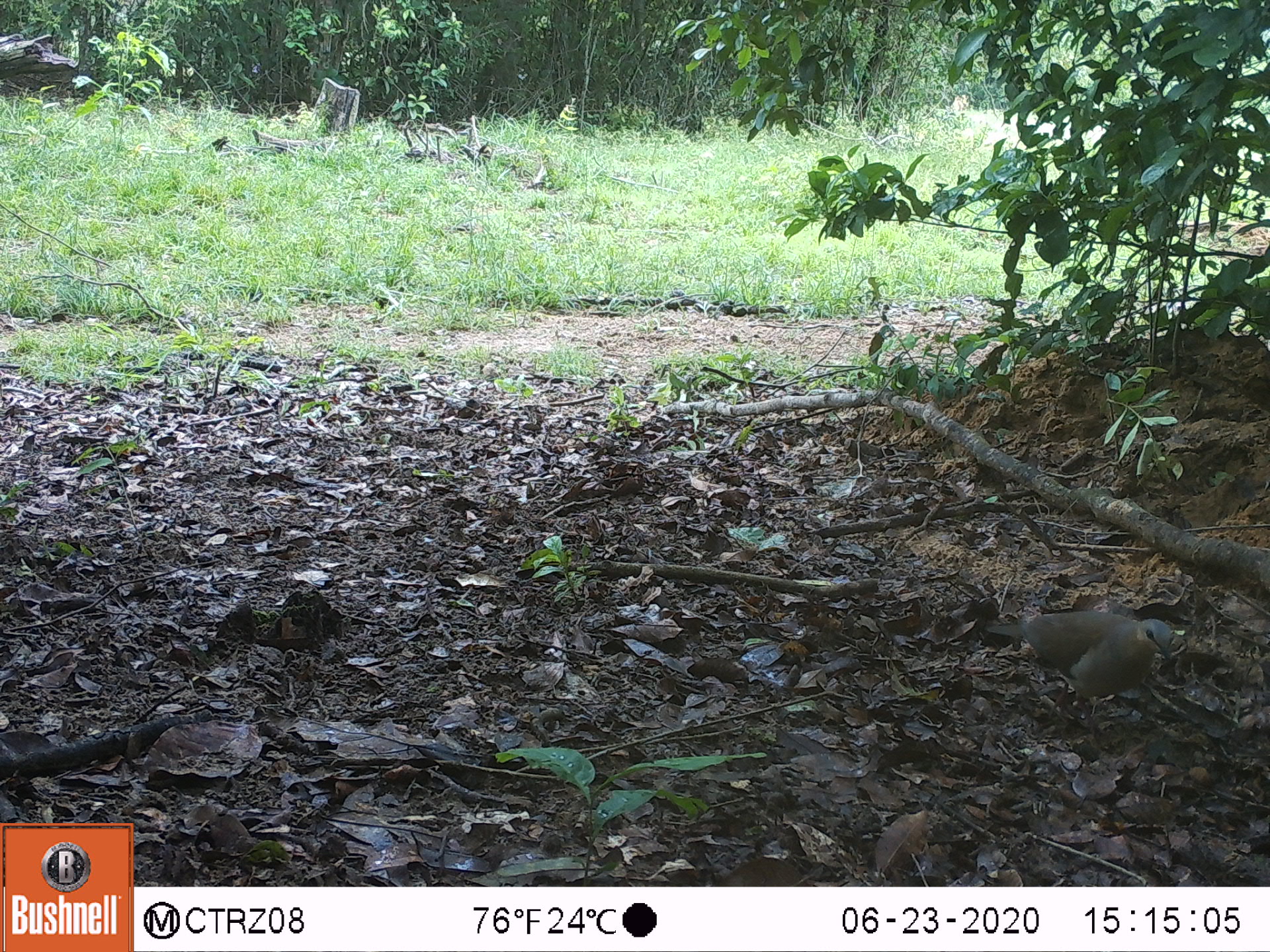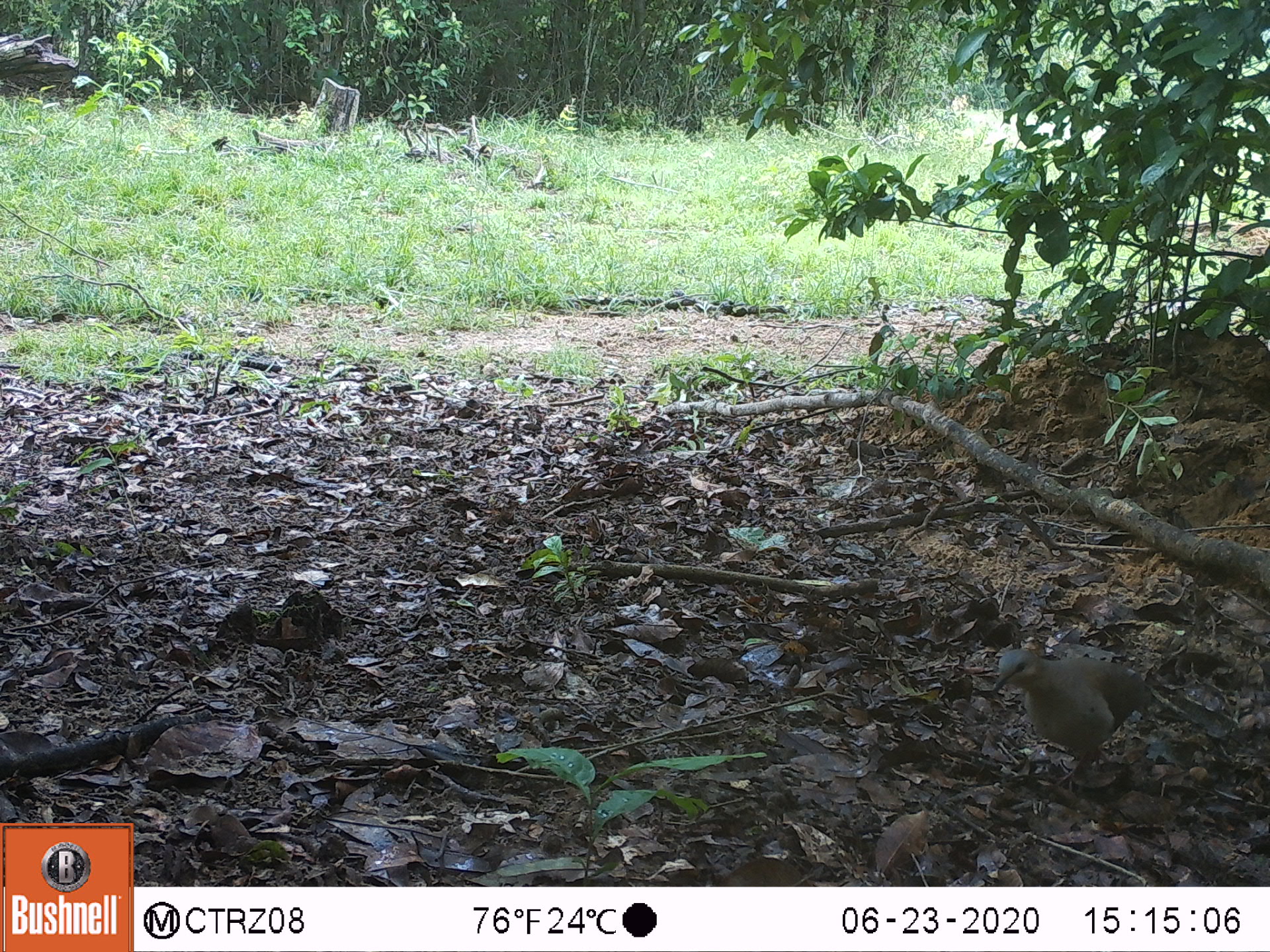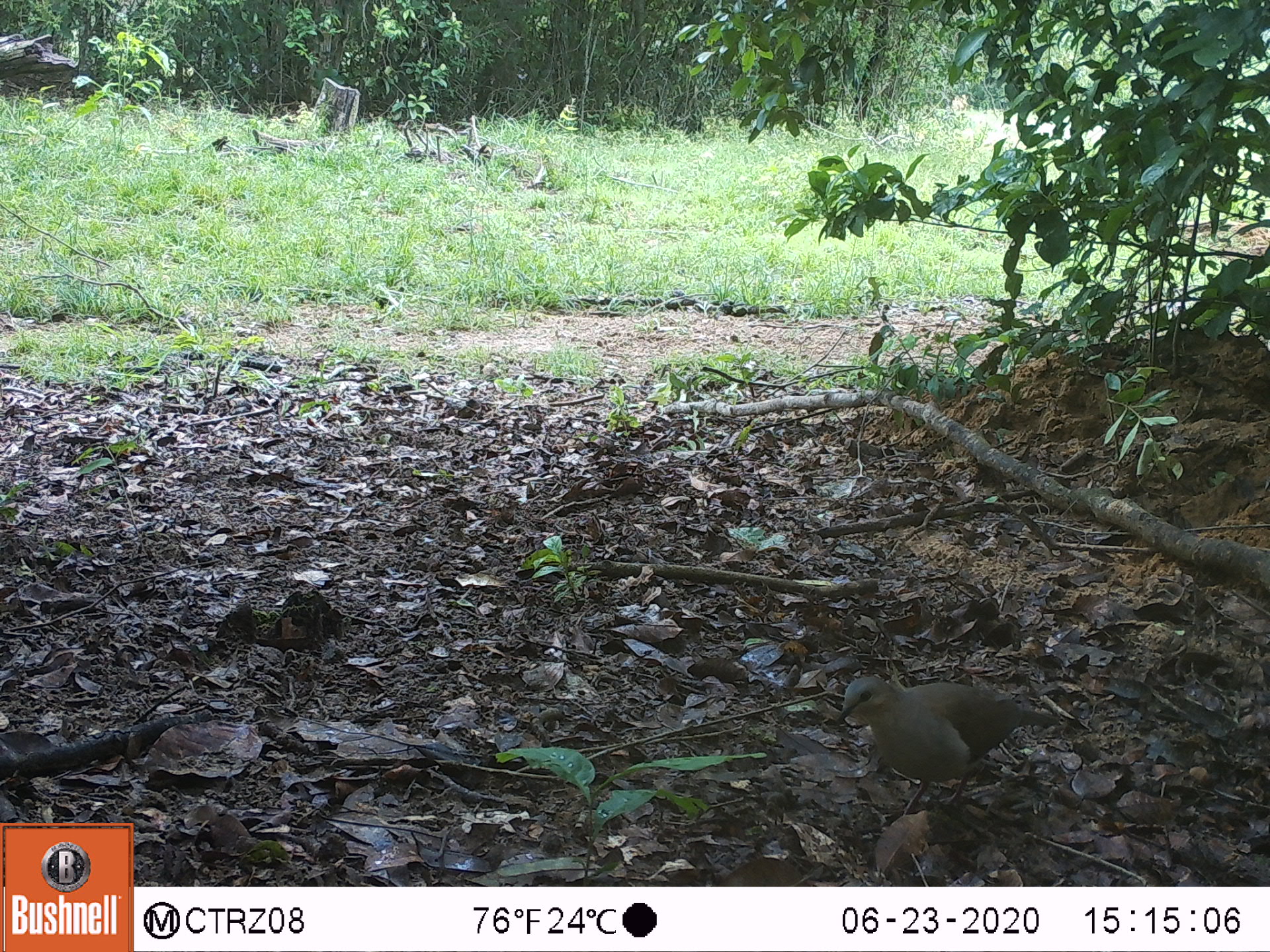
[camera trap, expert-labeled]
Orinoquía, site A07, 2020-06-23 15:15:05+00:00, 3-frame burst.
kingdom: Animalia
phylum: Chordata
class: Aves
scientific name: Aves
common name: bird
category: unknown bird